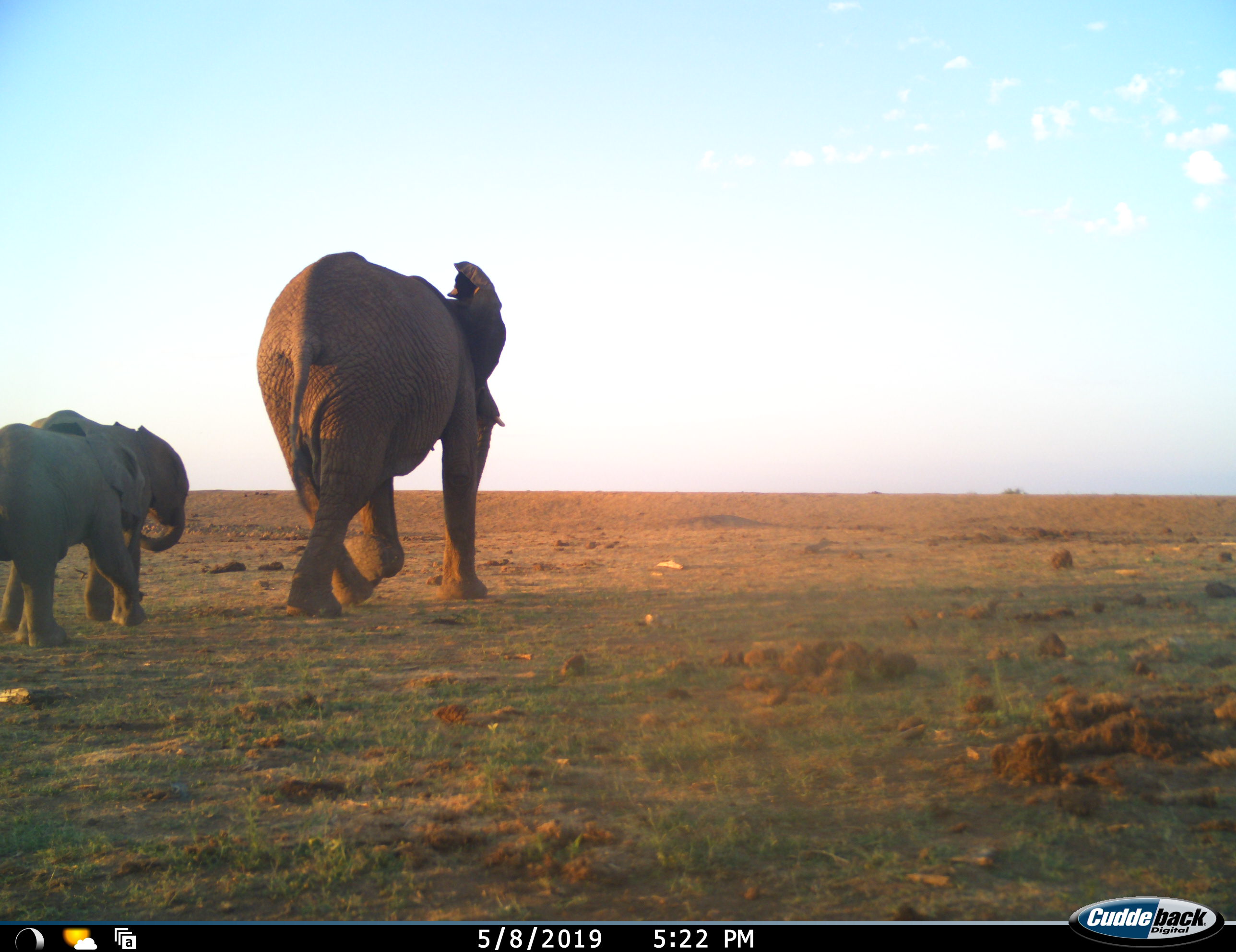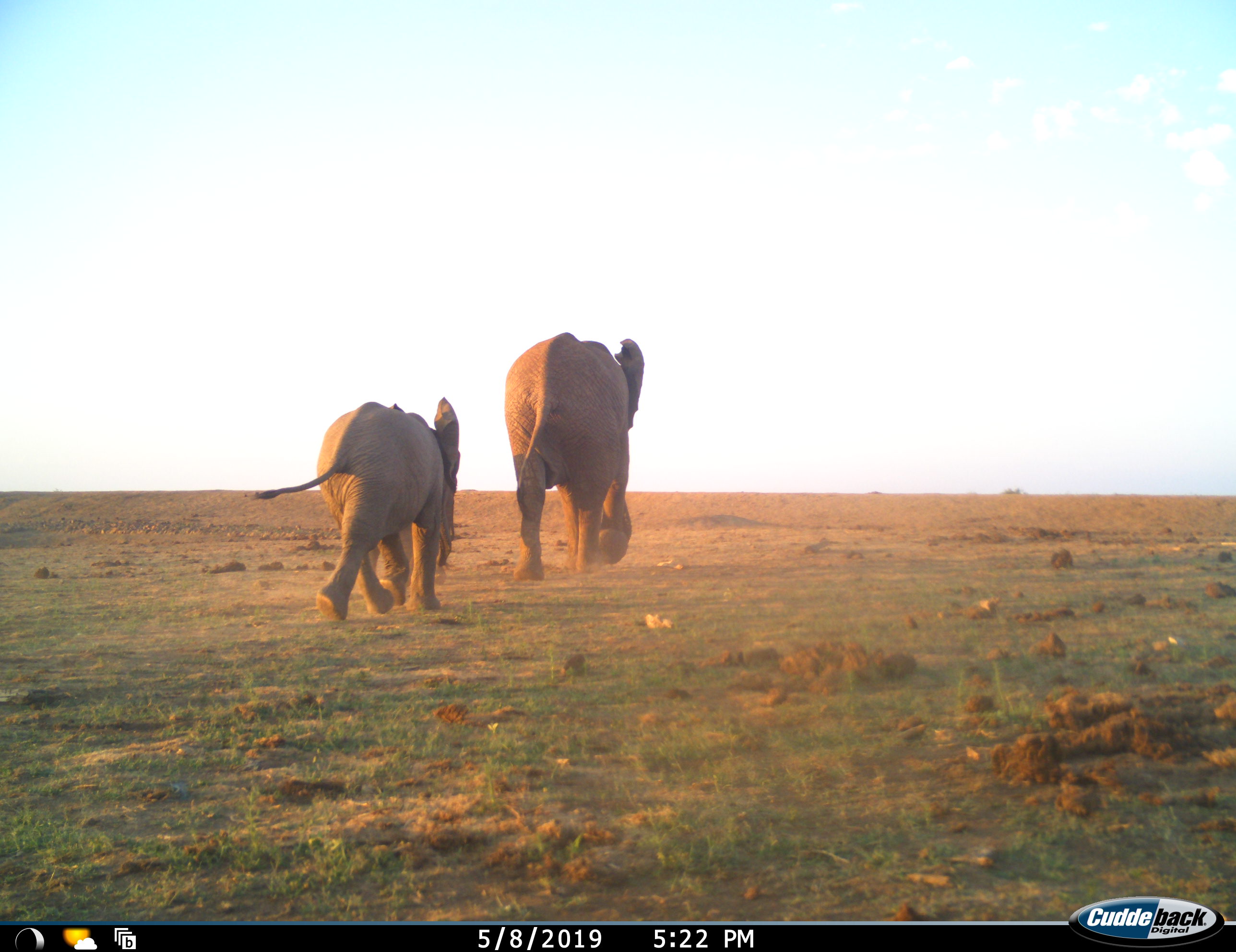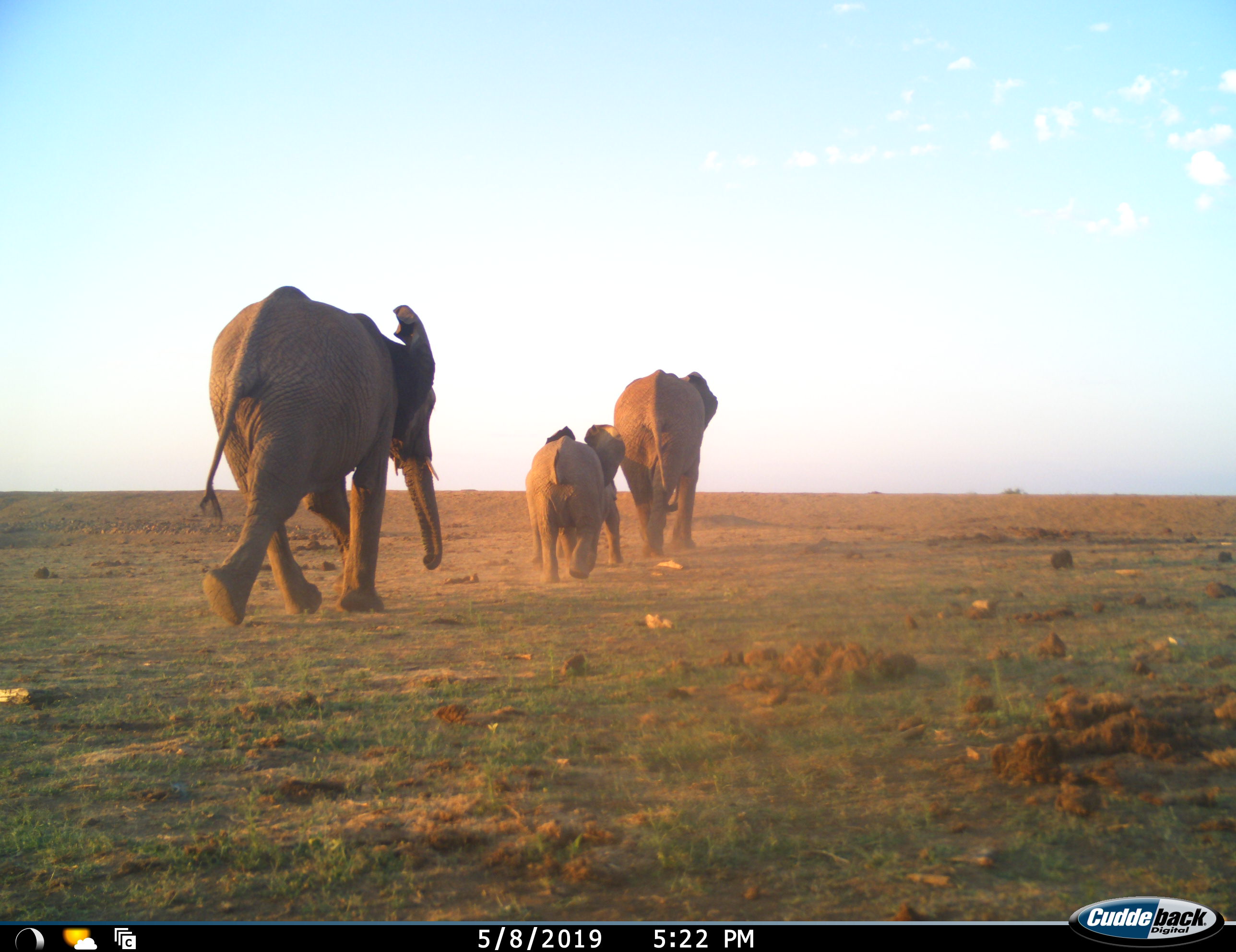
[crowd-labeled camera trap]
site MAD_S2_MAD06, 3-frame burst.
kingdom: Animalia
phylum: Chordata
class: Mammalia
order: Proboscidea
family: Elephantidae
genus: Loxodonta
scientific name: Loxodonta africana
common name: african bush elephant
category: elephant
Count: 3.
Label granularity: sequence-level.